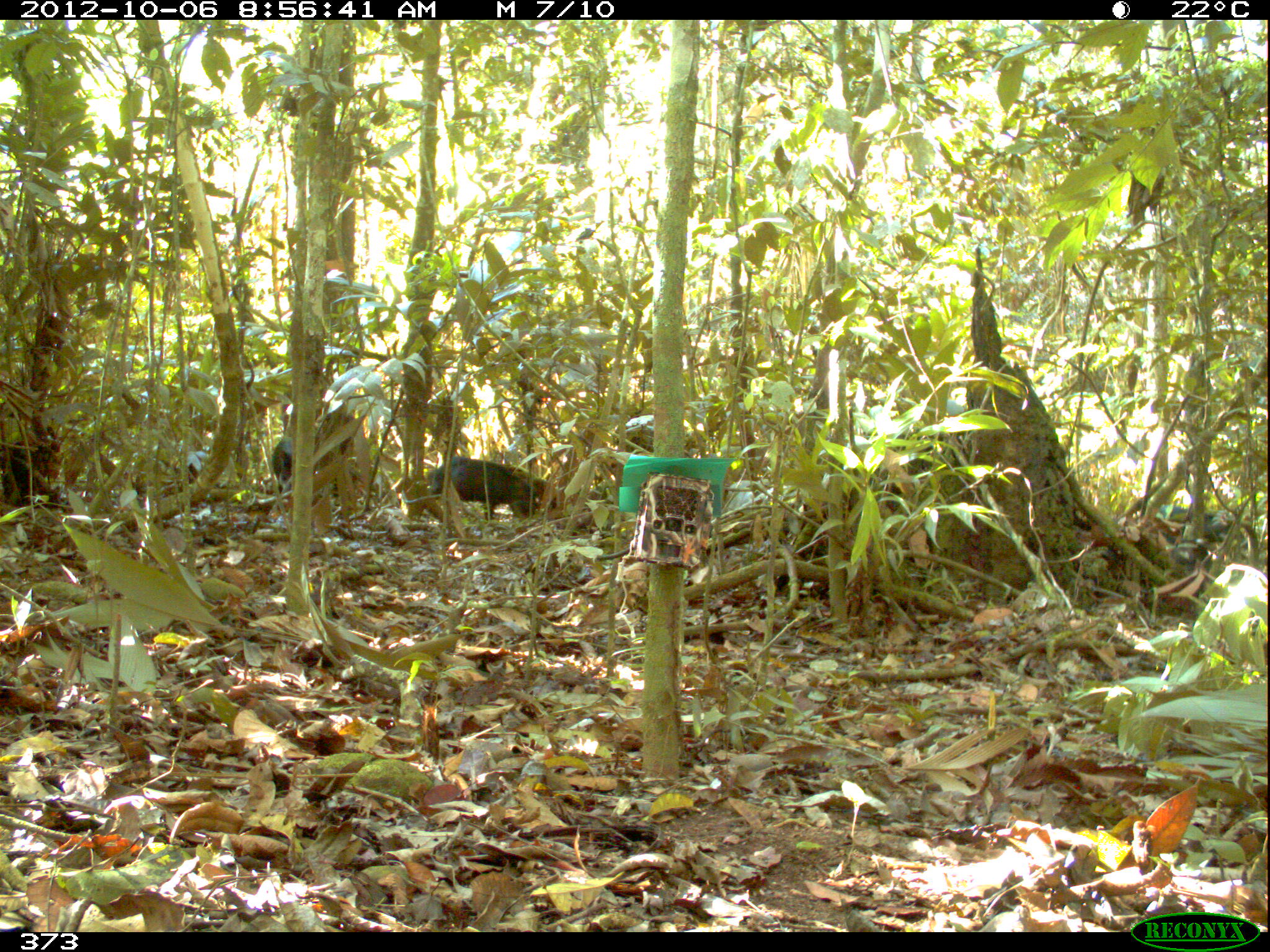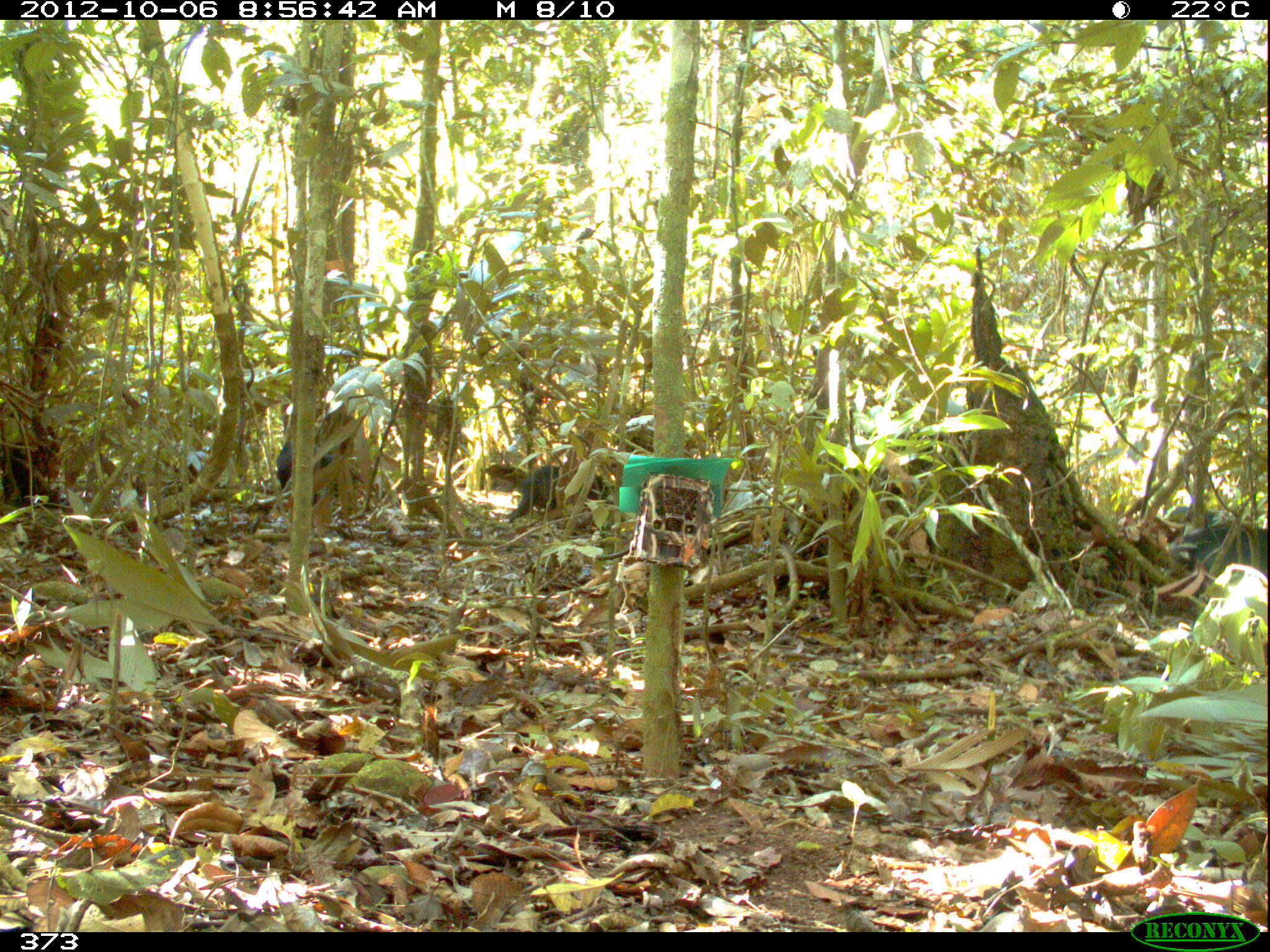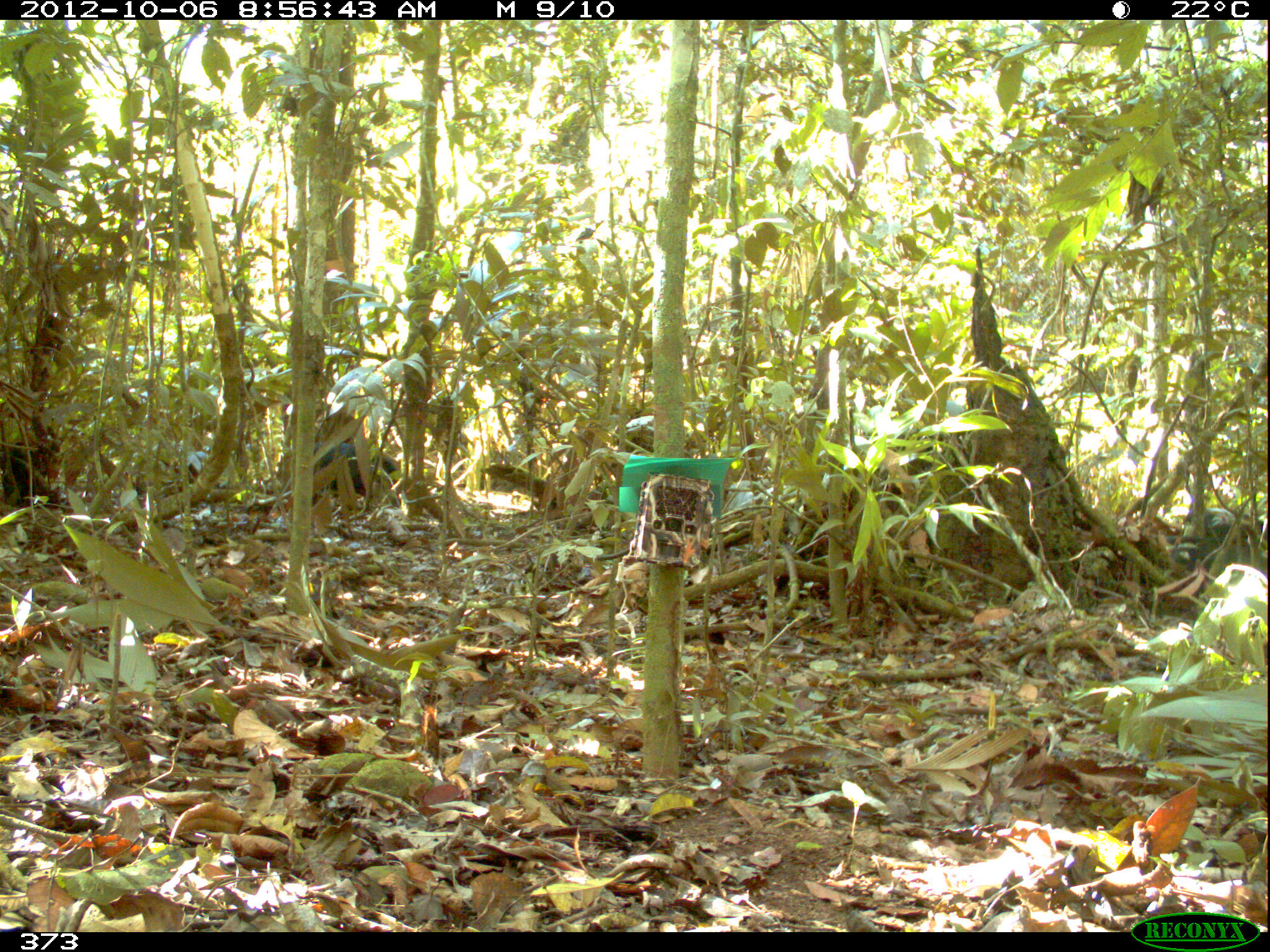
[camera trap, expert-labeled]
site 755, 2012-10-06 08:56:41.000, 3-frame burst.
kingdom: Animalia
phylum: Chordata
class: Mammalia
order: Artiodactyla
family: Tayassuidae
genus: Tayassu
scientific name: Tayassu pecari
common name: white-lipped peccary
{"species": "Tayassu pecari (white-lipped peccary)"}